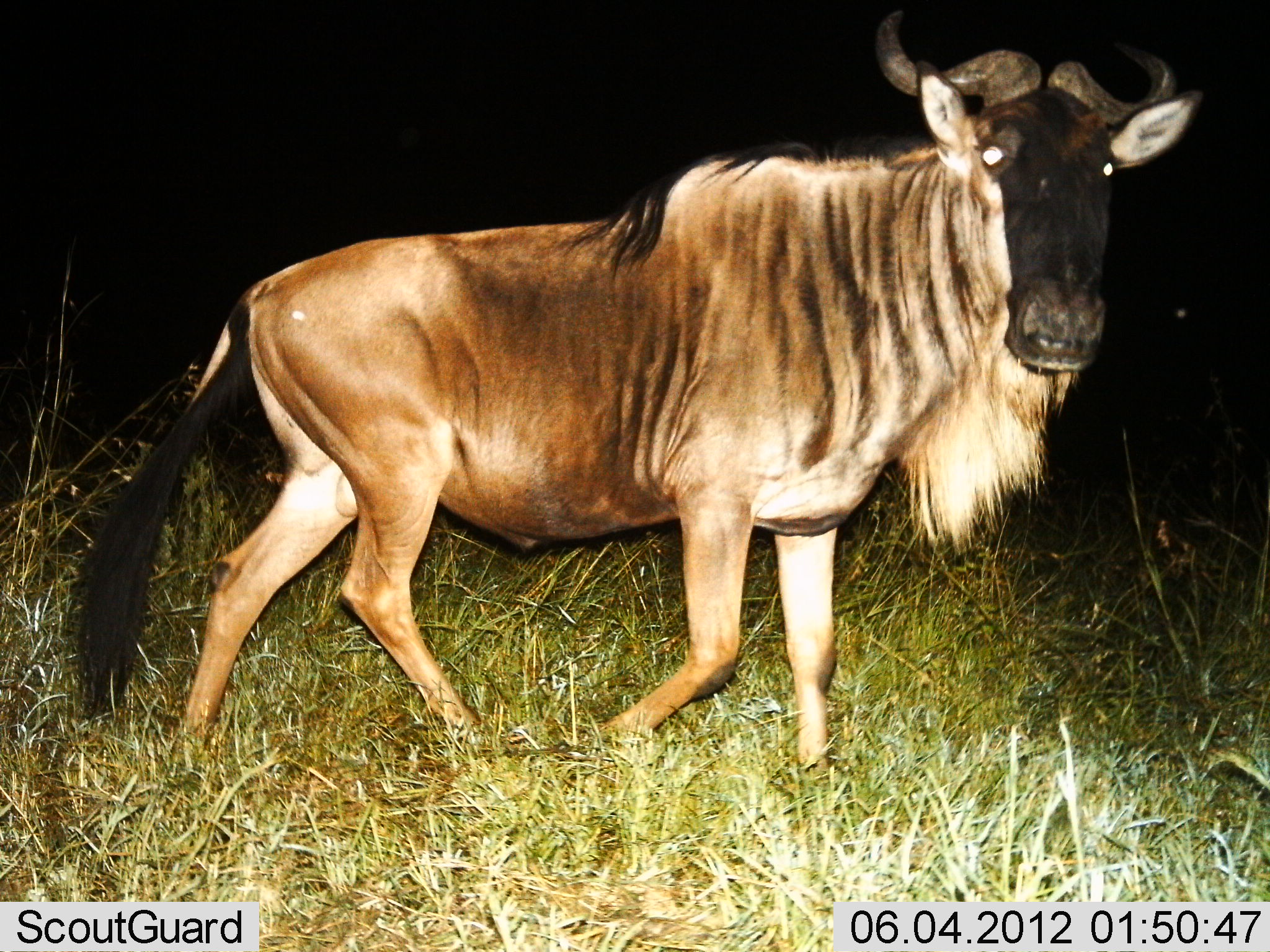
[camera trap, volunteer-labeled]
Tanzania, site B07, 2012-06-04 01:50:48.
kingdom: Animalia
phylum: Chordata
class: Mammalia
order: Artiodactyla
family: Bovidae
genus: Connochaetes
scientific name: Connochaetes taurinus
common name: blue wildebeest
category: wildebeest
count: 1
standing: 20%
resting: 0%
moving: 80%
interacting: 0%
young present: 0%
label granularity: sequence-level